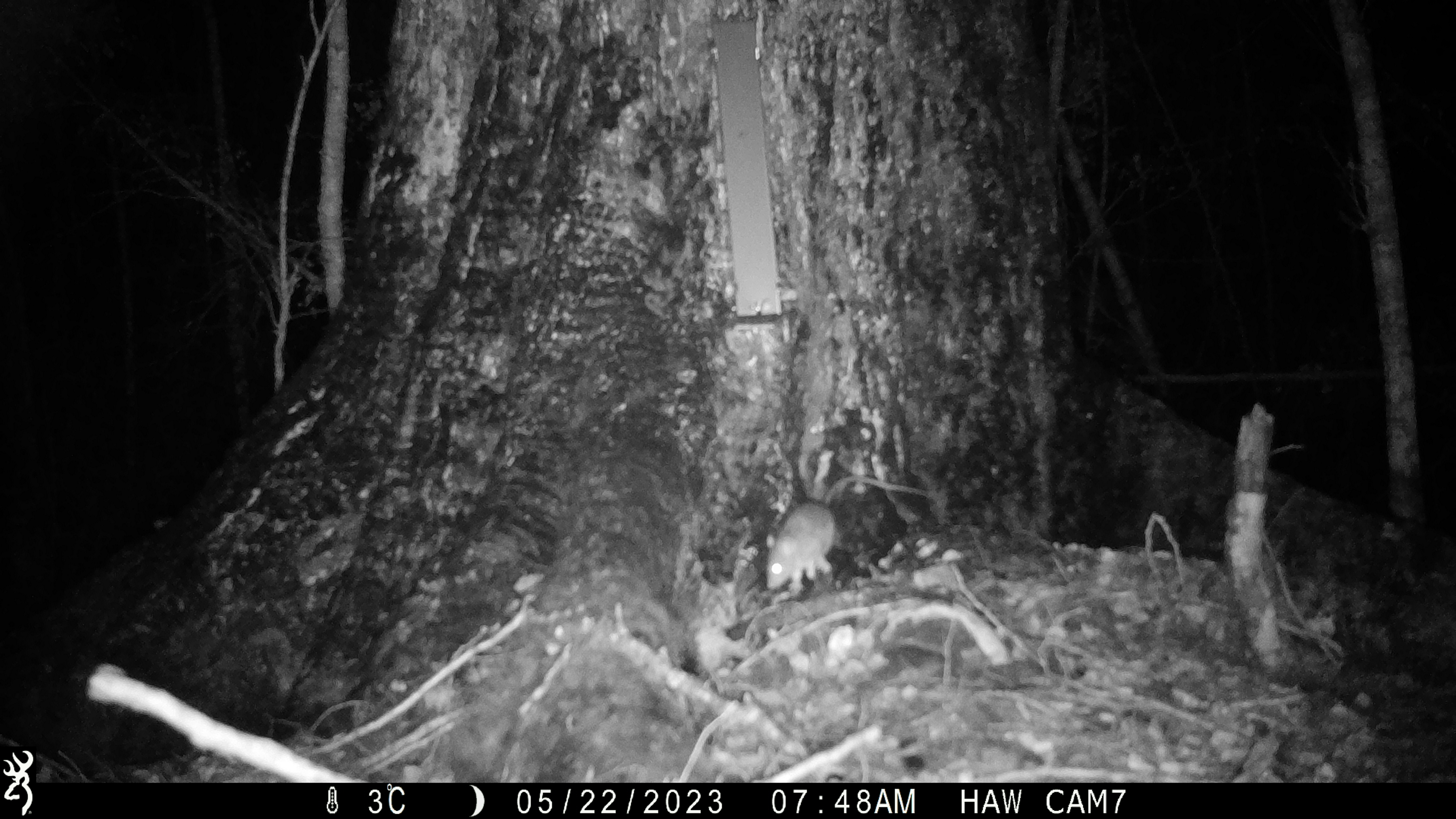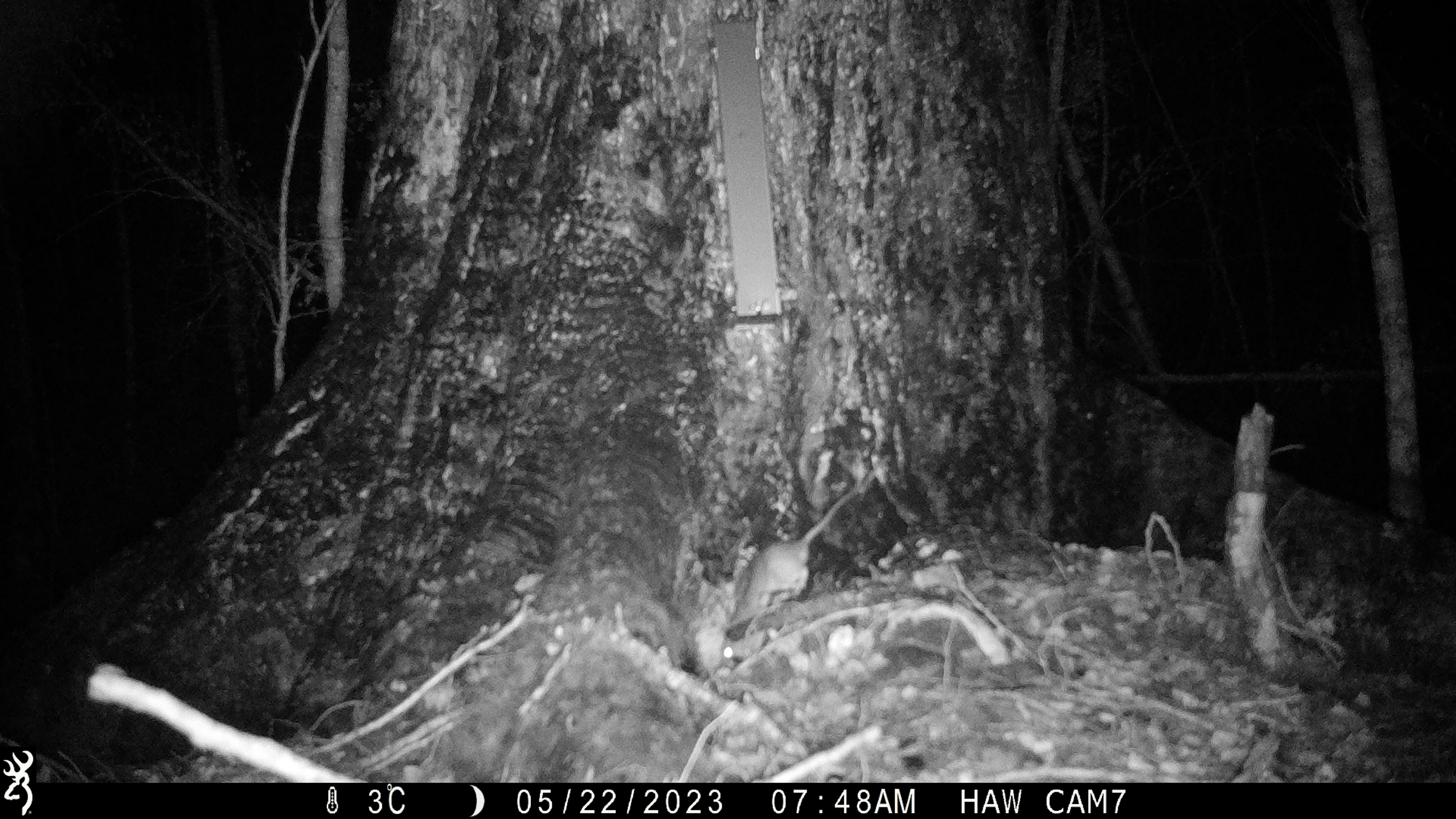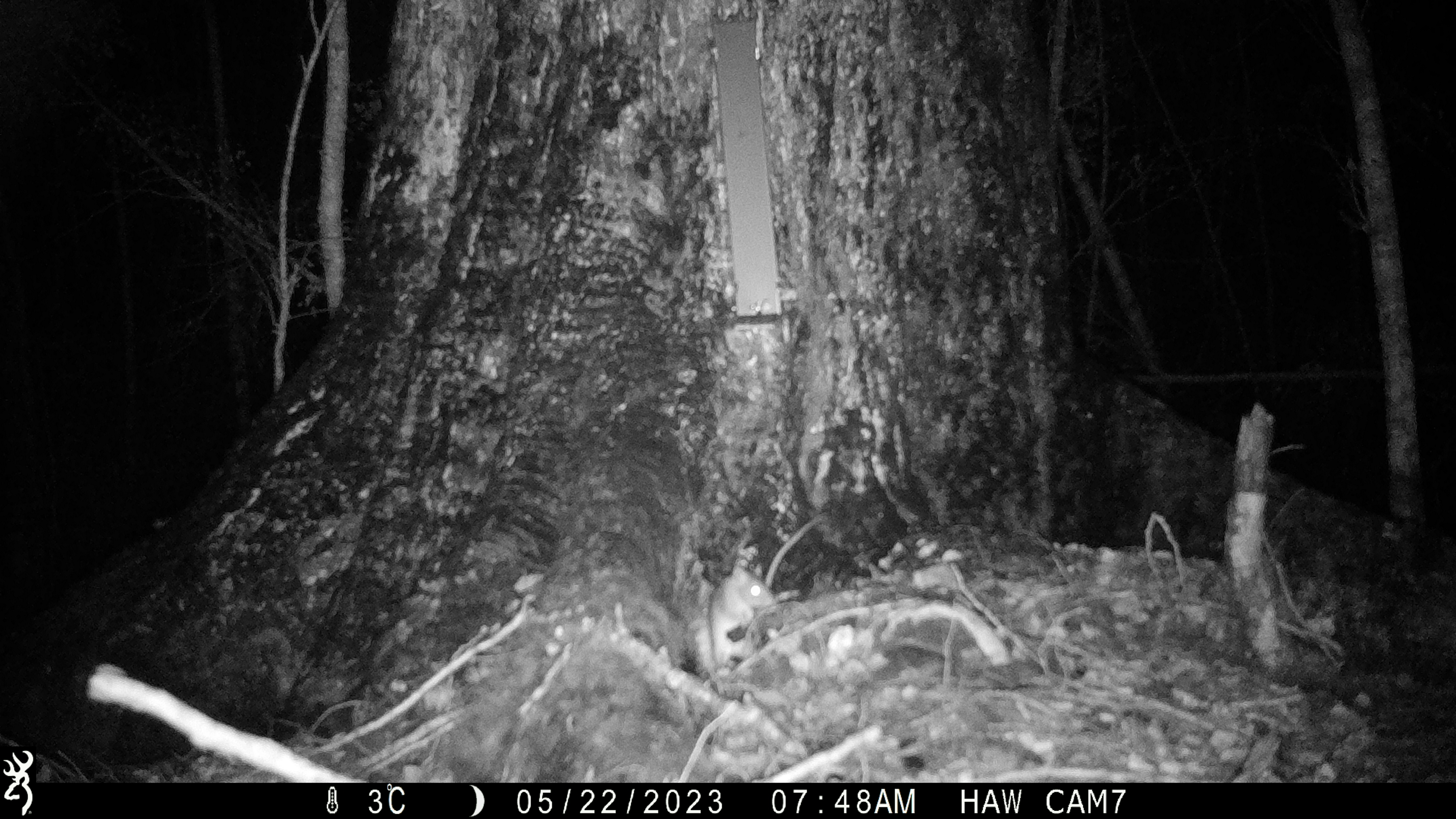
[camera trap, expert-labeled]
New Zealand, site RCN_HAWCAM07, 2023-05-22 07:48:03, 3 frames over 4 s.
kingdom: Animalia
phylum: Chordata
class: Mammalia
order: Rodentia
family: Muridae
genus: Rattus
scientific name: Rattus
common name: rat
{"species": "rat (Rattus)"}